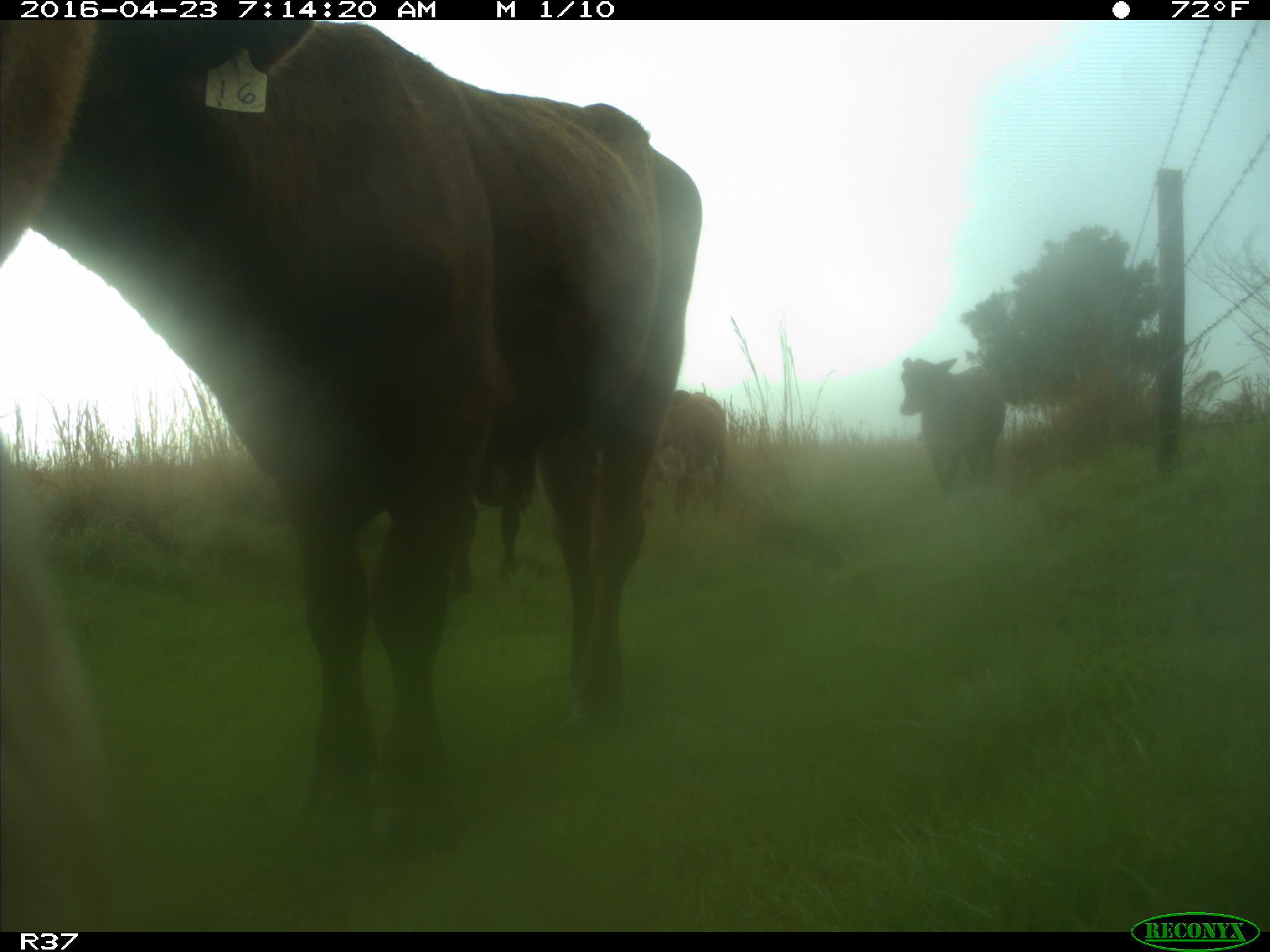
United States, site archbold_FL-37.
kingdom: Animalia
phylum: Chordata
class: Mammalia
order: Artiodactyla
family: Bovidae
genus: Bos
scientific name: Bos taurus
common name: domestic cow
Bos taurus (domestic cow).